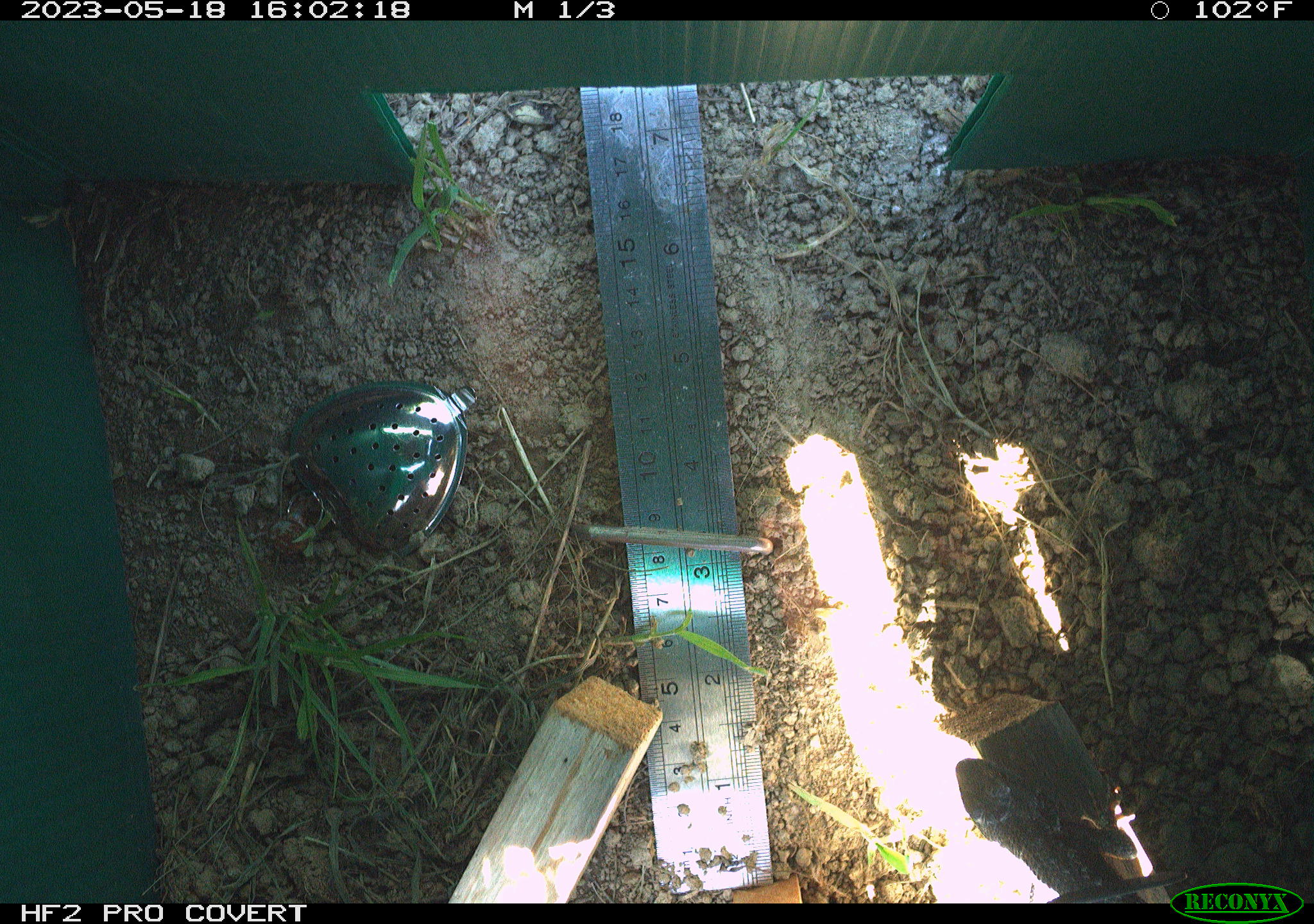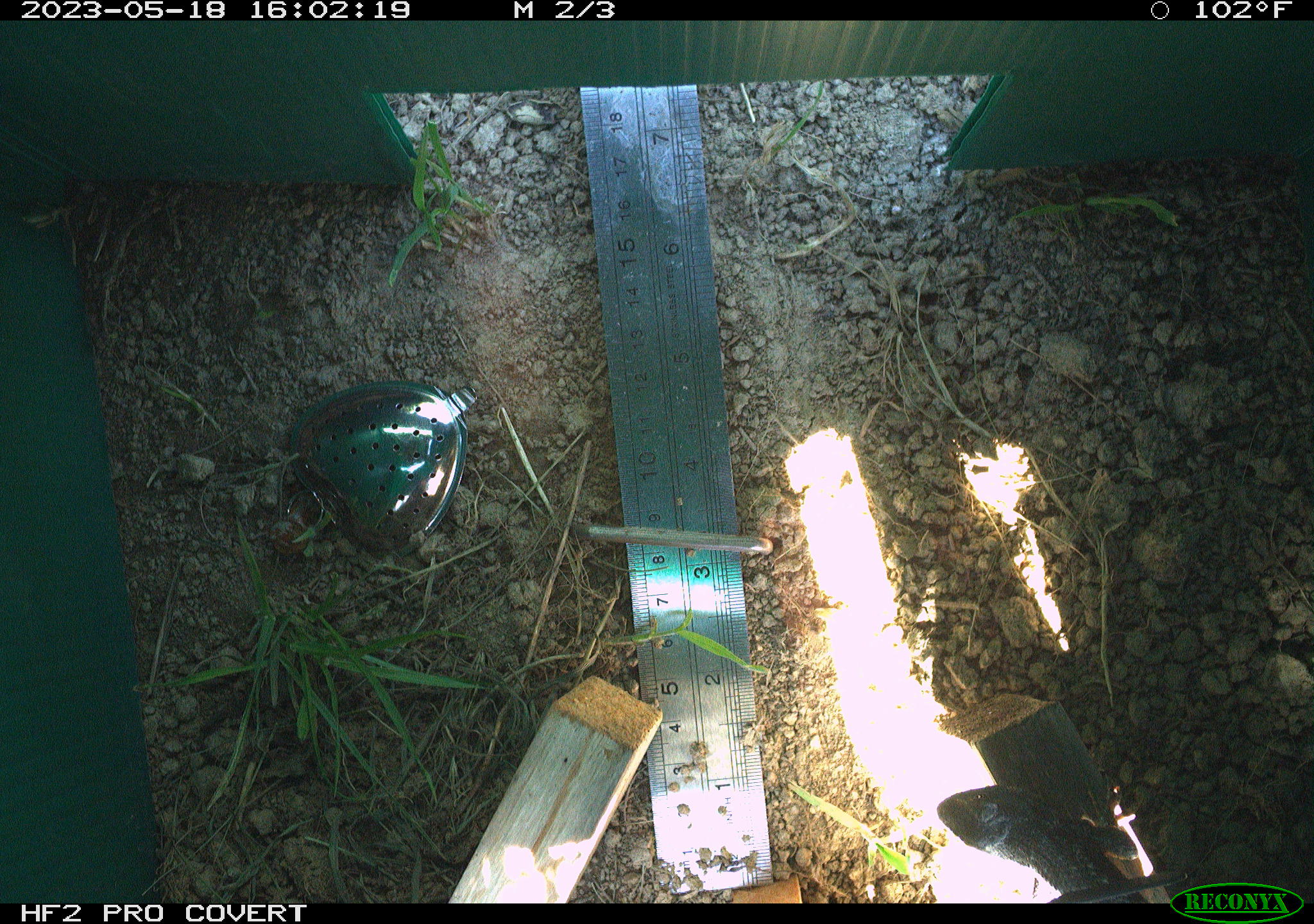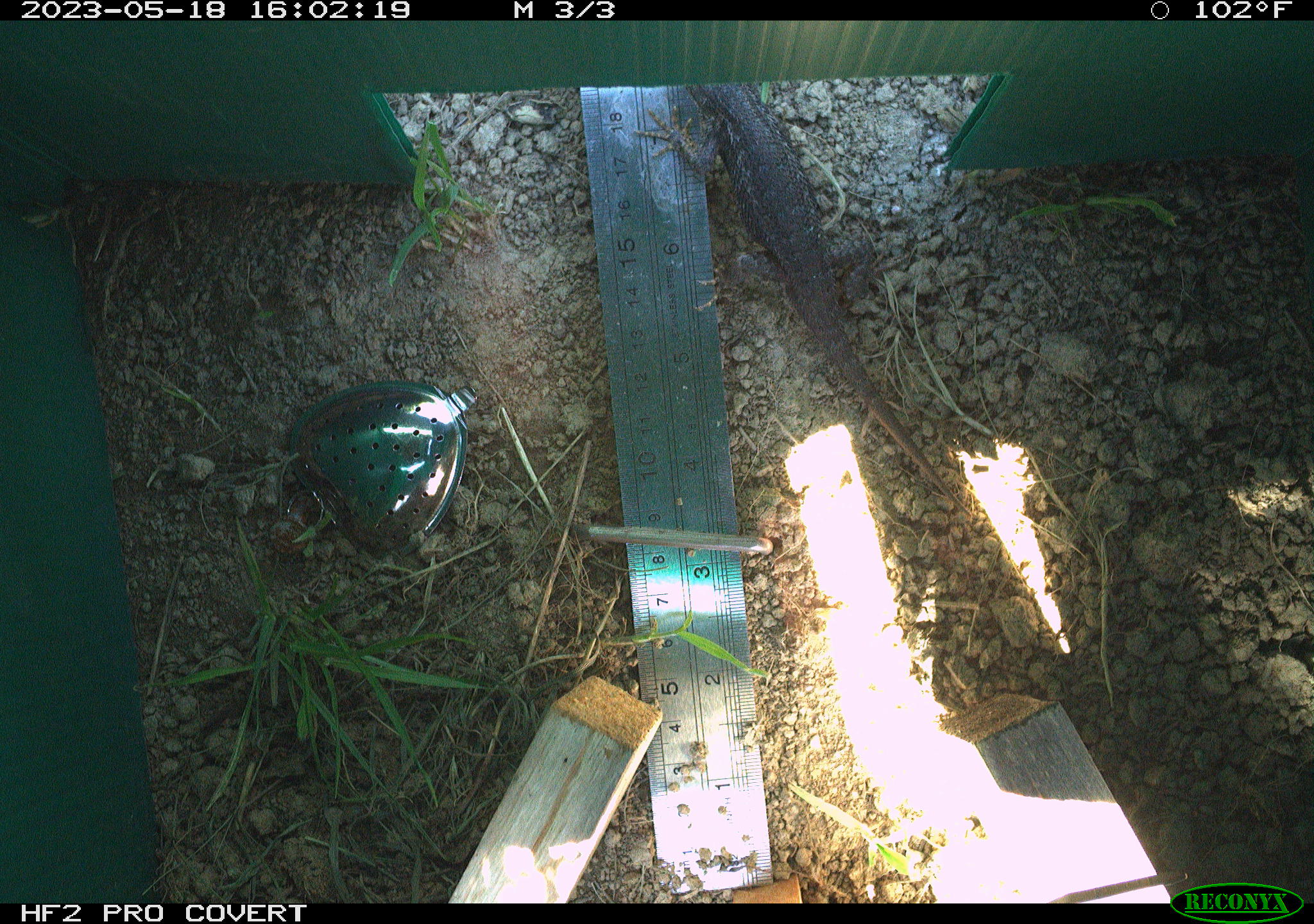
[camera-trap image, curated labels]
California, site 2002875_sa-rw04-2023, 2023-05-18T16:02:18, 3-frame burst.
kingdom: Animalia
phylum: Chordata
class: Reptilia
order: Squamata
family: Phrynosomatidae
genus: Sceloporus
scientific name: Sceloporus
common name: spiny lizards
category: sceloporus species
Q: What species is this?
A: Sceloporus species (spiny lizards) (Sceloporus).